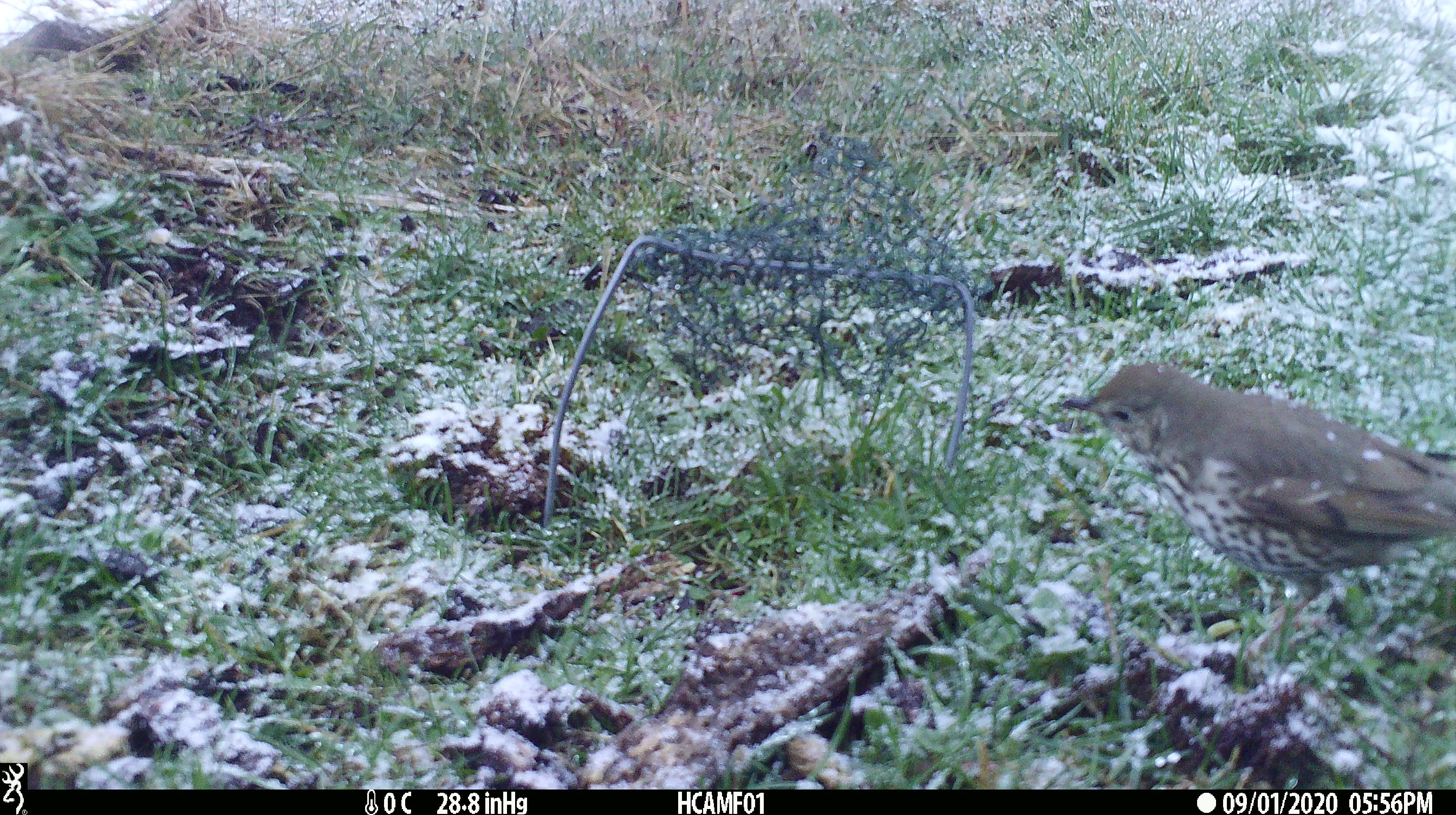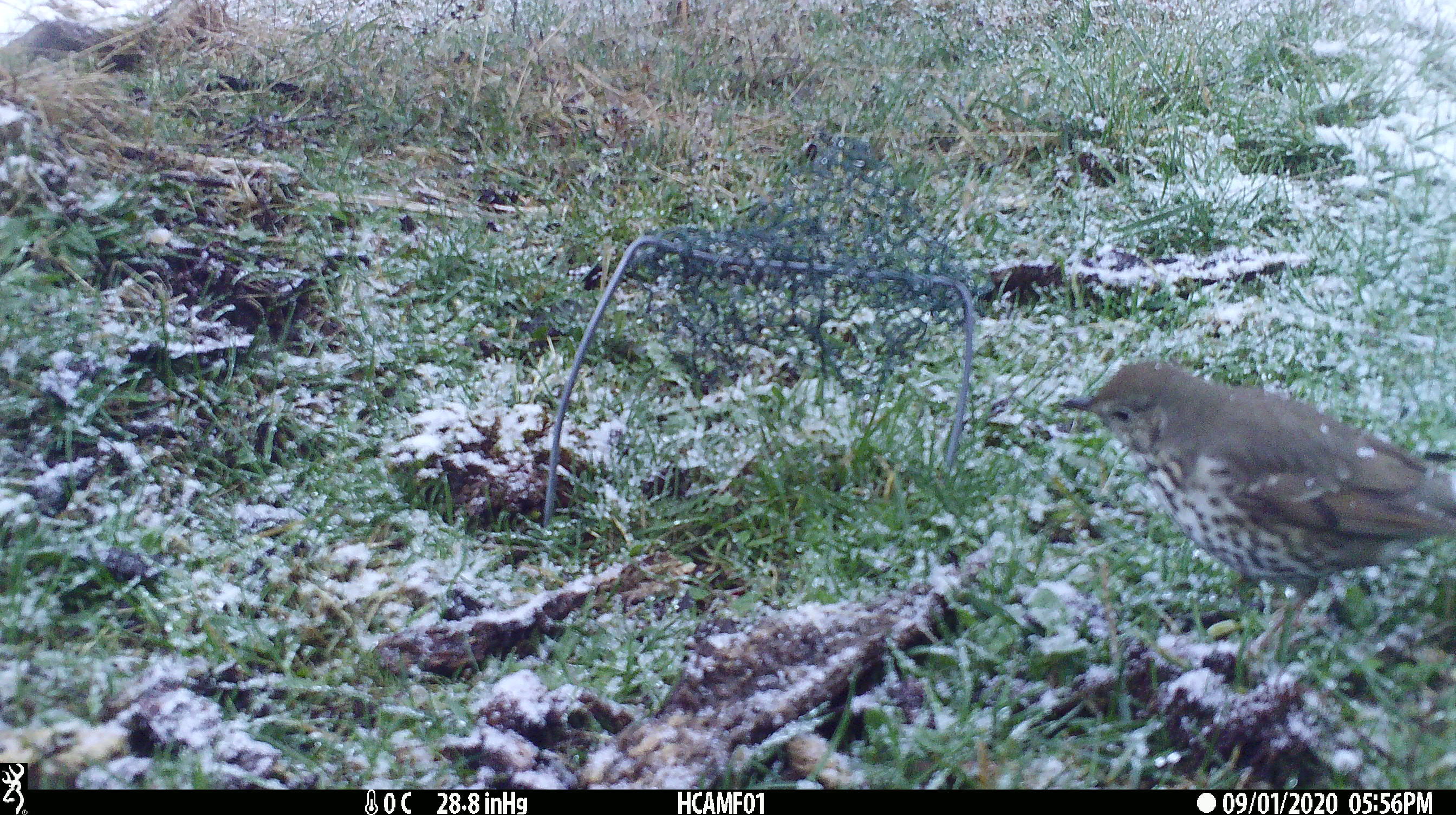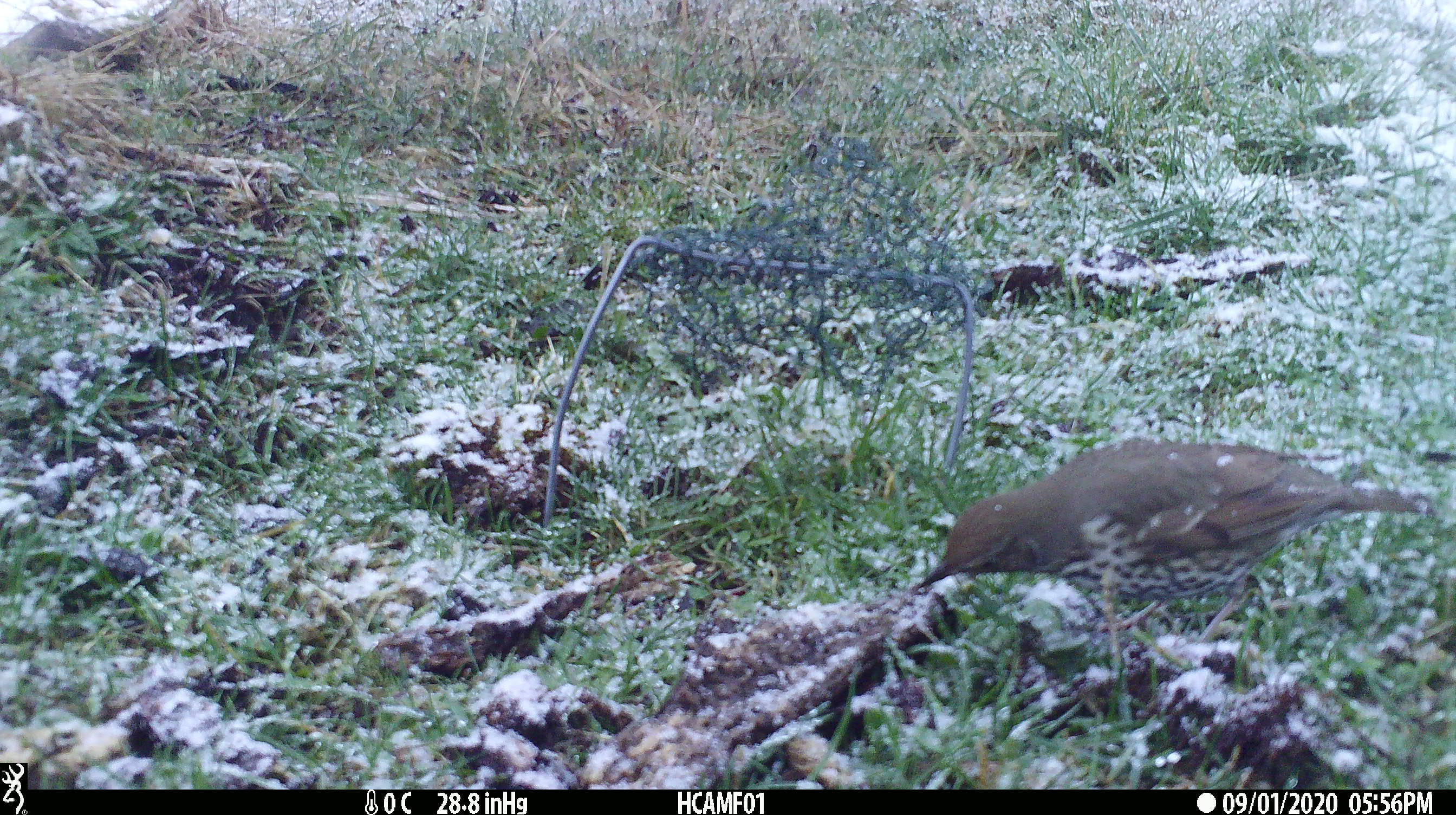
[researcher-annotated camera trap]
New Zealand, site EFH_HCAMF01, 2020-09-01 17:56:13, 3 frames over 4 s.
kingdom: Animalia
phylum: Chordata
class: Aves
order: Passeriformes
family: Turdidae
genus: Turdus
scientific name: Turdus philomelos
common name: song thrush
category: thrush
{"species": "thrush (song thrush) (Turdus philomelos)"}